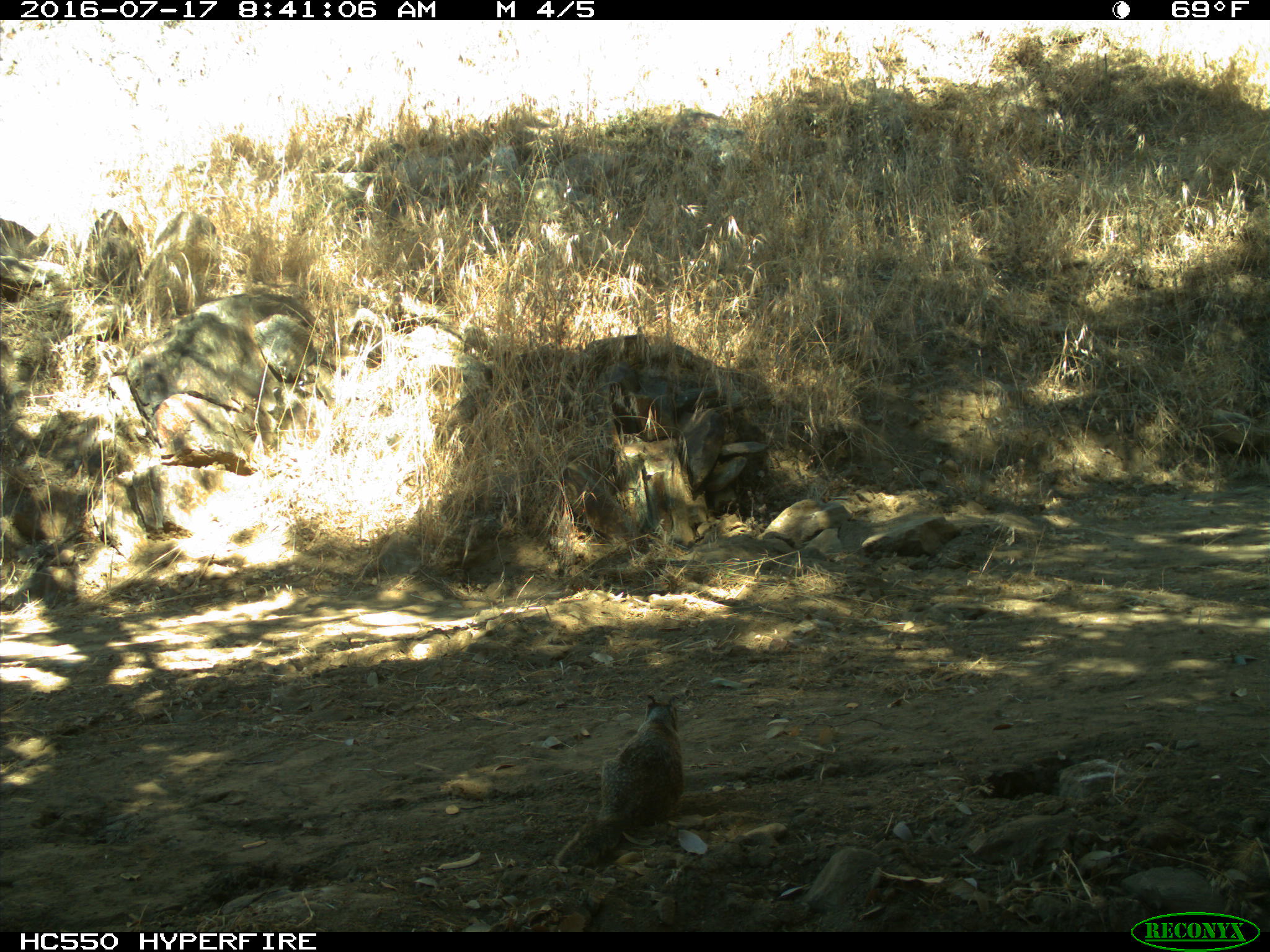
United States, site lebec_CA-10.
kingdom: Animalia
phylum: Chordata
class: Mammalia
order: Rodentia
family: Sciuridae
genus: Otospermophilus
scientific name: Otospermophilus beecheyi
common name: california ground squirrel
Otospermophilus beecheyi (california ground squirrel).